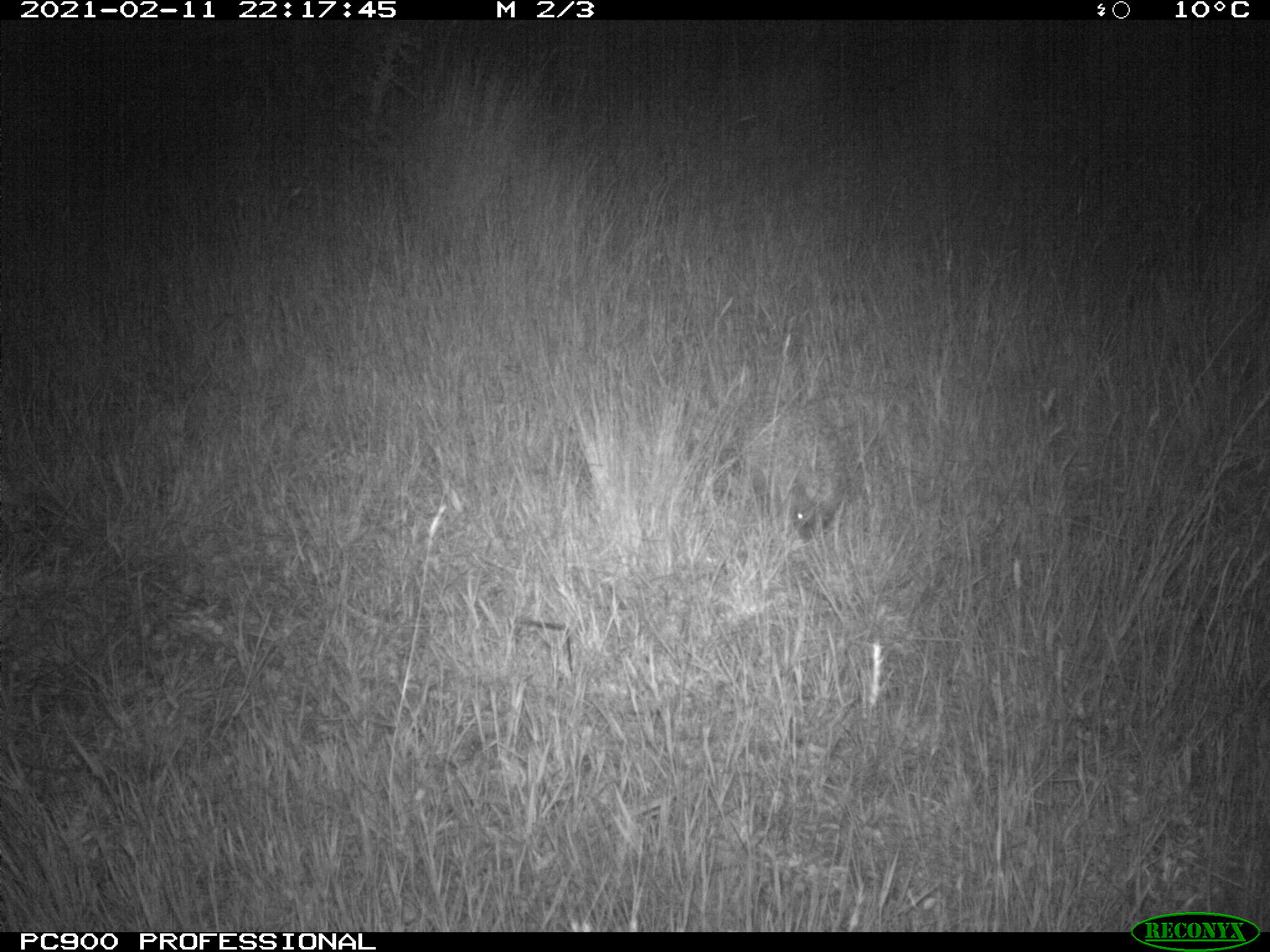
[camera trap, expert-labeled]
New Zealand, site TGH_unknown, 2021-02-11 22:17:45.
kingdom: Animalia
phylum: Chordata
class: Mammalia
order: Eulipotyphla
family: Erinaceidae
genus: Erinaceus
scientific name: Erinaceus europaeus europaeus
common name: european hedgehog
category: hedgehog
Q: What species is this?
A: Hedgehog (european hedgehog) (Erinaceus europaeus europaeus).